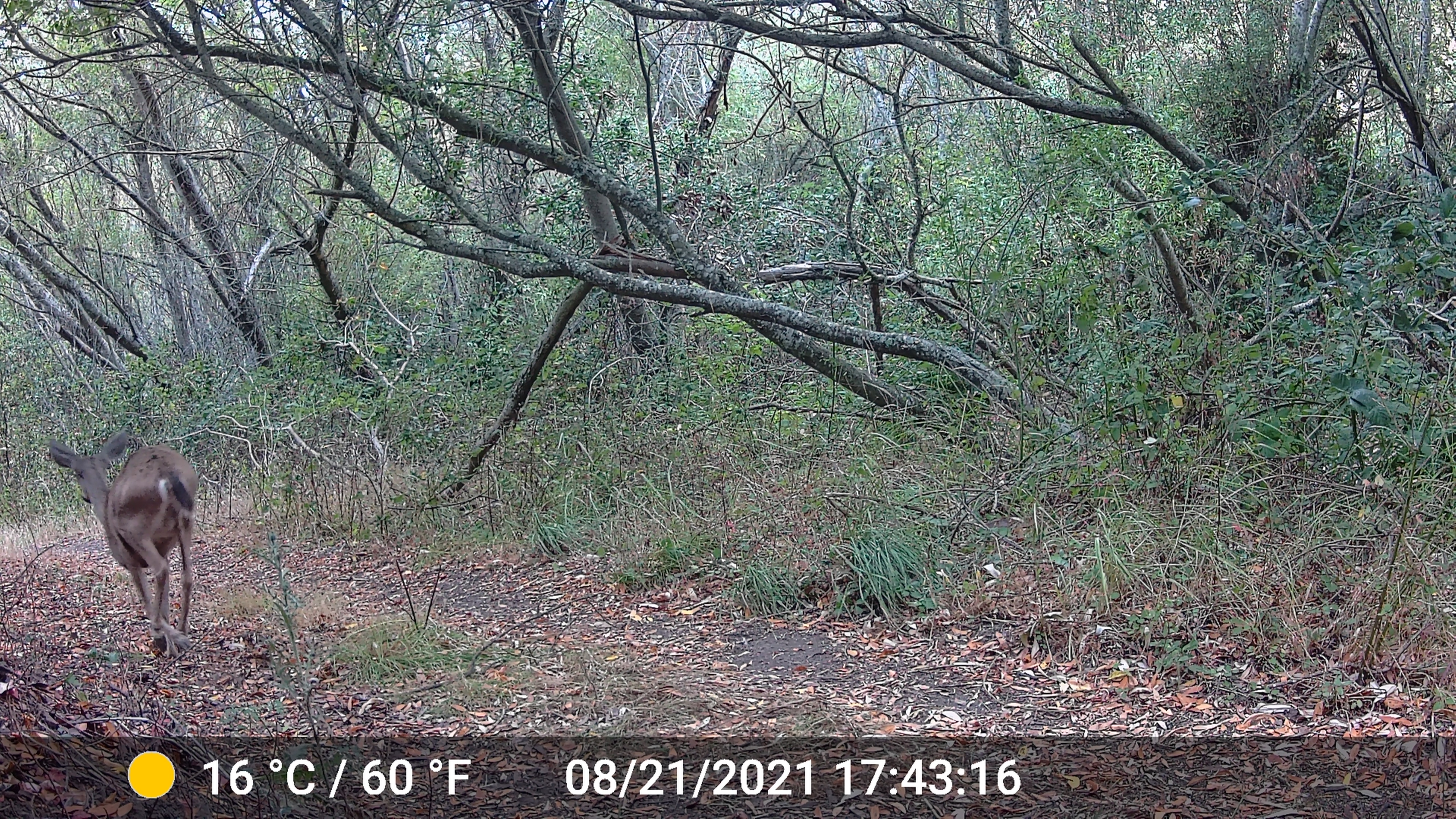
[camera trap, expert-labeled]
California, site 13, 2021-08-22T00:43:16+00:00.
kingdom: Animalia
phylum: Chordata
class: Mammalia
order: Artiodactyla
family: Cervidae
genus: Odocoileus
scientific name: Odocoileus hemionus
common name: mule deer